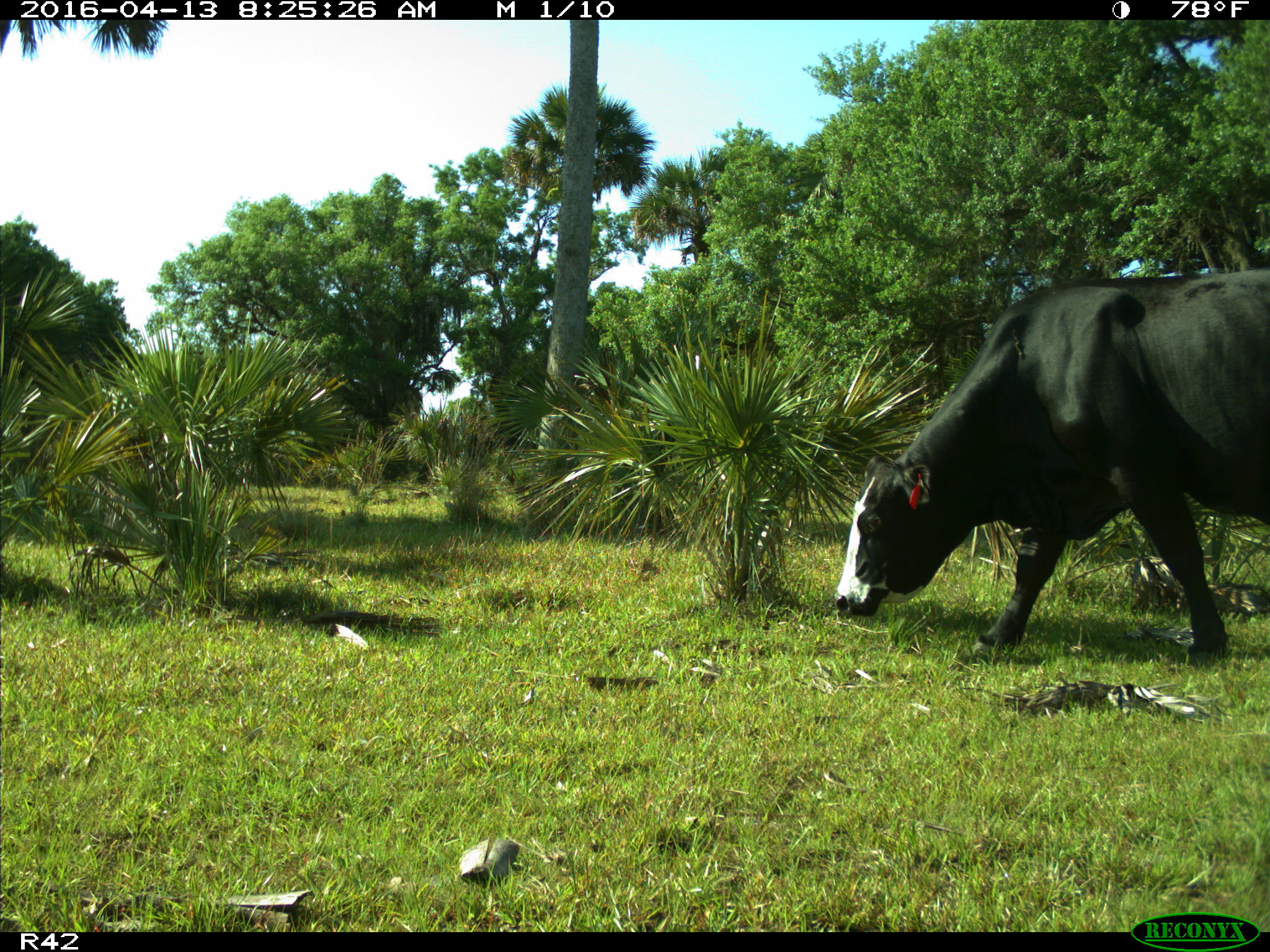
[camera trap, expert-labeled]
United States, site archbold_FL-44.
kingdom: Animalia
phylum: Chordata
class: Mammalia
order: Artiodactyla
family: Bovidae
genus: Bos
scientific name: Bos taurus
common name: domestic cow